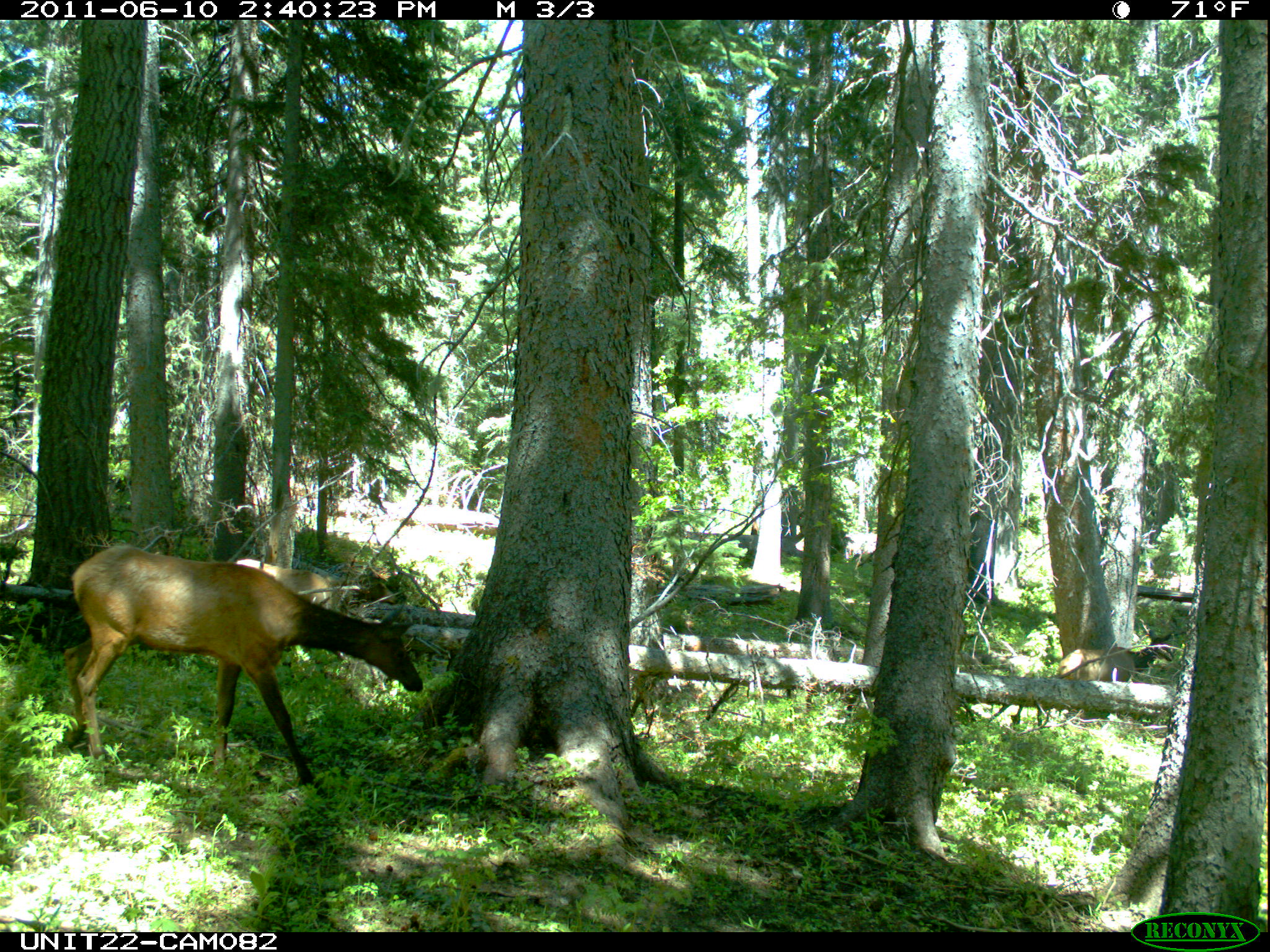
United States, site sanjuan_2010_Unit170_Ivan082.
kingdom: Animalia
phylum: Chordata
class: Mammalia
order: Artiodactyla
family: Cervidae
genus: Cervus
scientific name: Cervus elaphus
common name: red deer